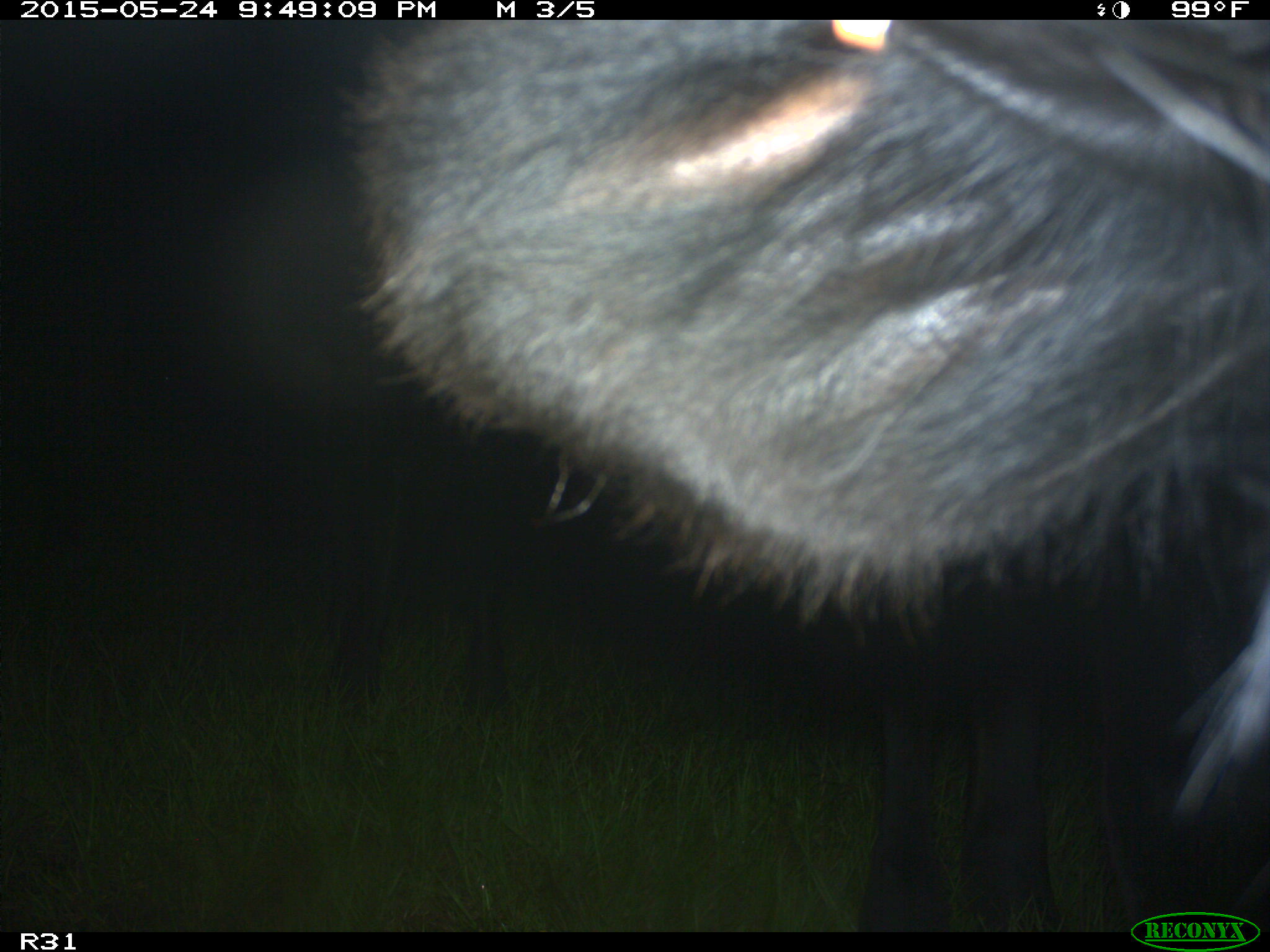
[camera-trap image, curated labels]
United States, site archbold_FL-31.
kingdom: Animalia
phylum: Chordata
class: Mammalia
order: Artiodactyla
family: Bovidae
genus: Bos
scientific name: Bos taurus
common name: domestic cow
Bos taurus (domestic cow).